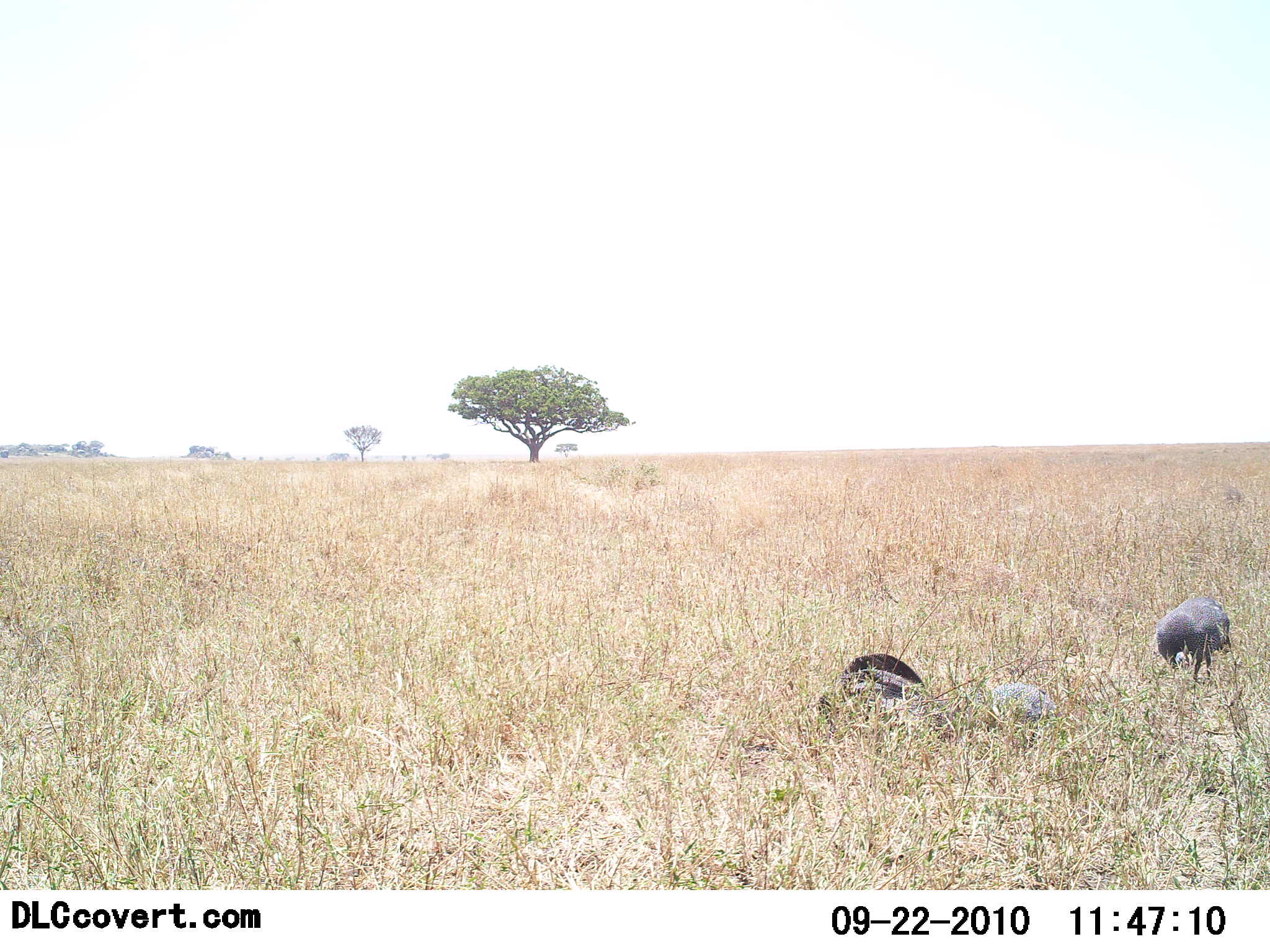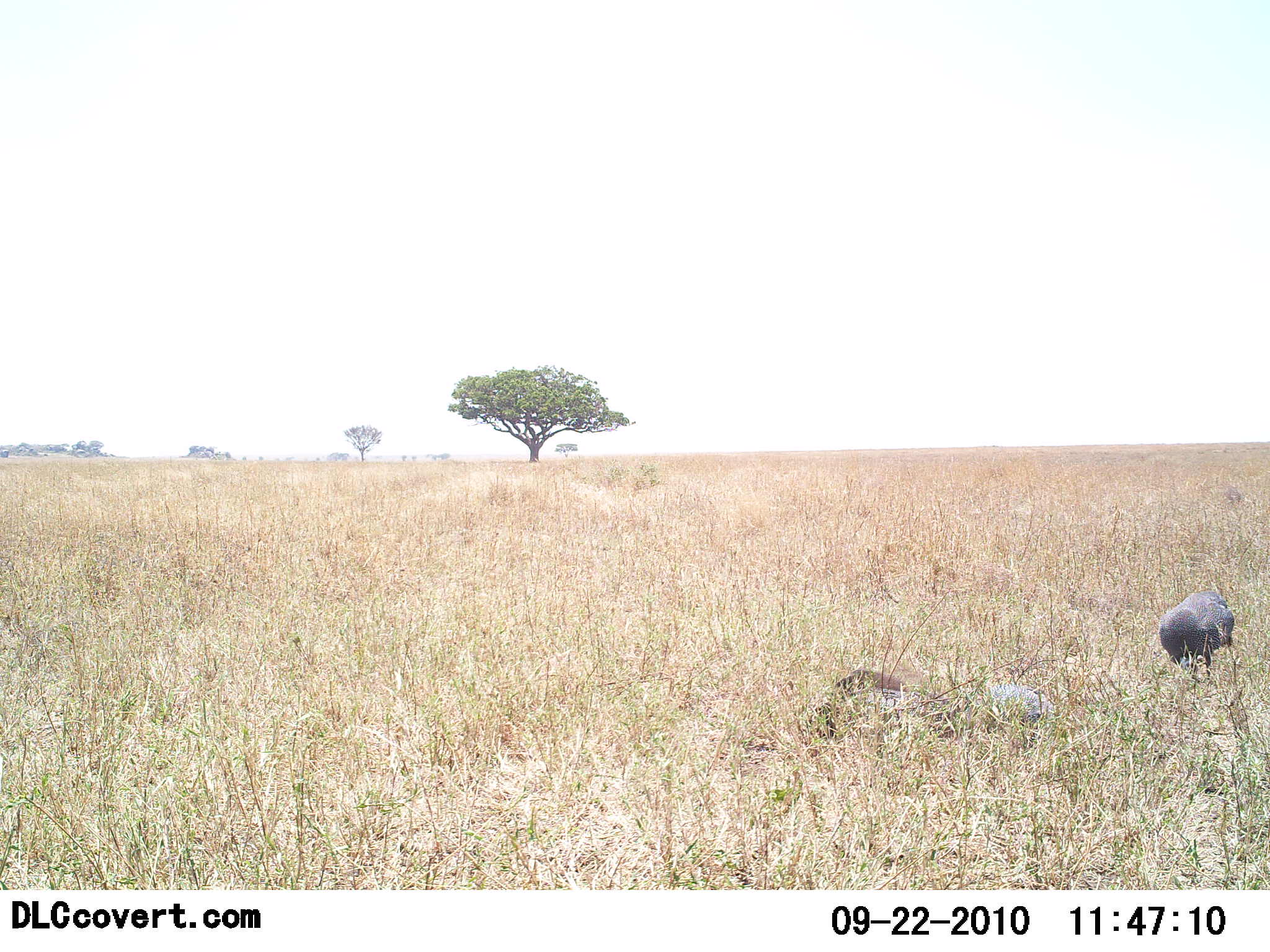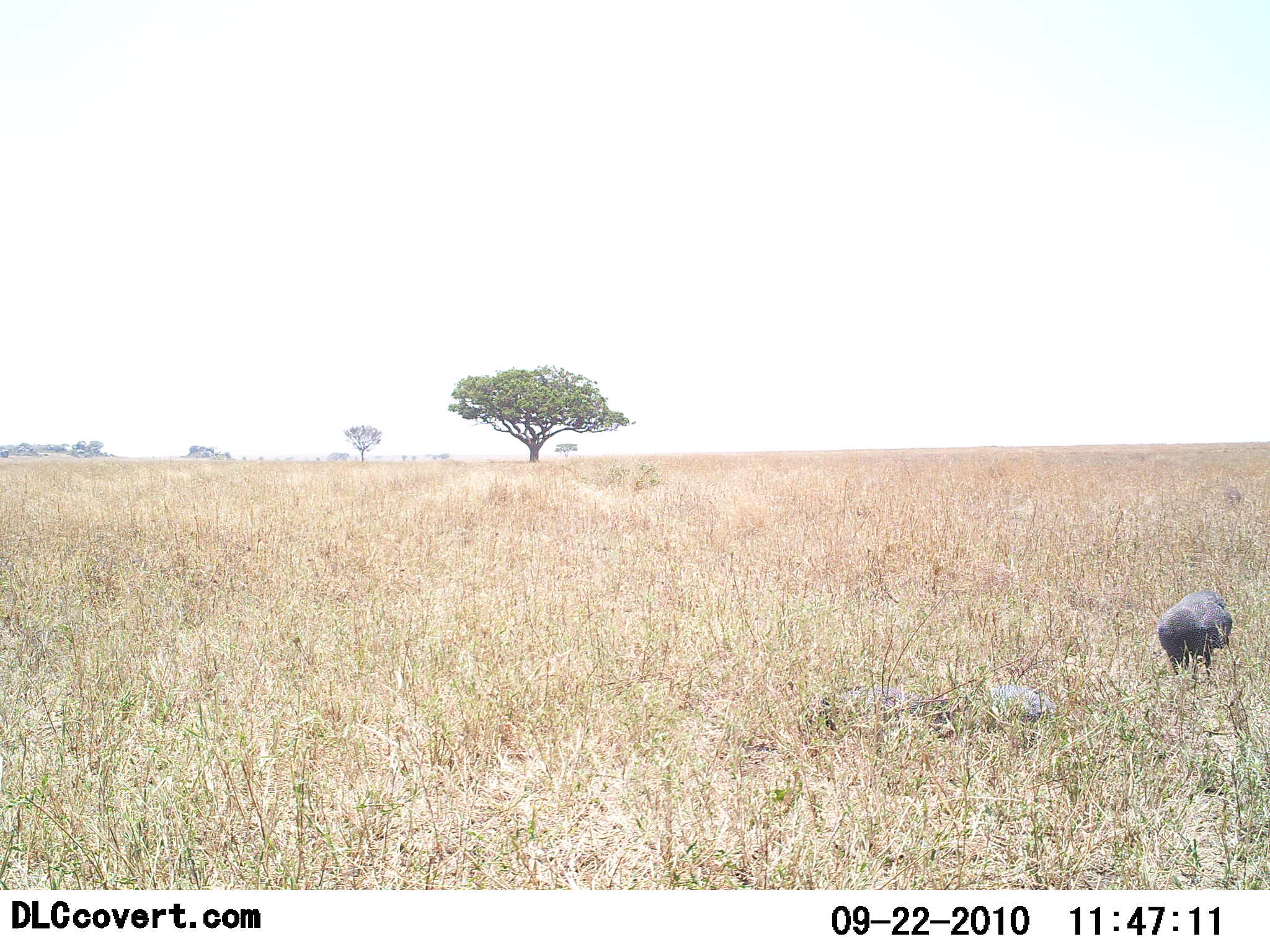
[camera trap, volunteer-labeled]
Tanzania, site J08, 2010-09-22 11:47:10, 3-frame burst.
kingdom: Animalia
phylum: Chordata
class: Aves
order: Galliformes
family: Numididae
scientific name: Numididae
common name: guinea fowl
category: guineafowl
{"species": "guineafowl (guinea fowl) (Numididae)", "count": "2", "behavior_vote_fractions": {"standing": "47%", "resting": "29%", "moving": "12%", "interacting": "6%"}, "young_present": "0%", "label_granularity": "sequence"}